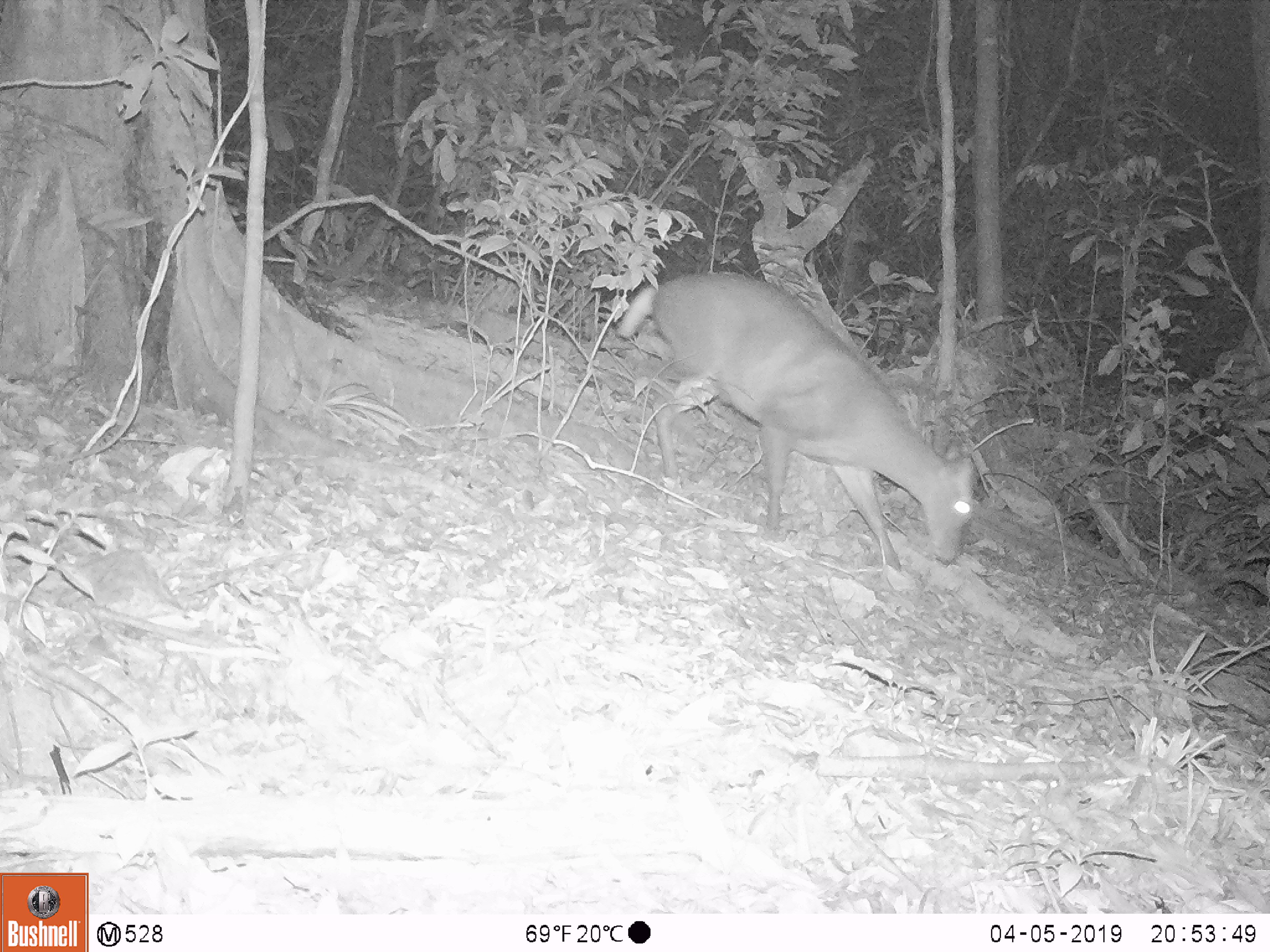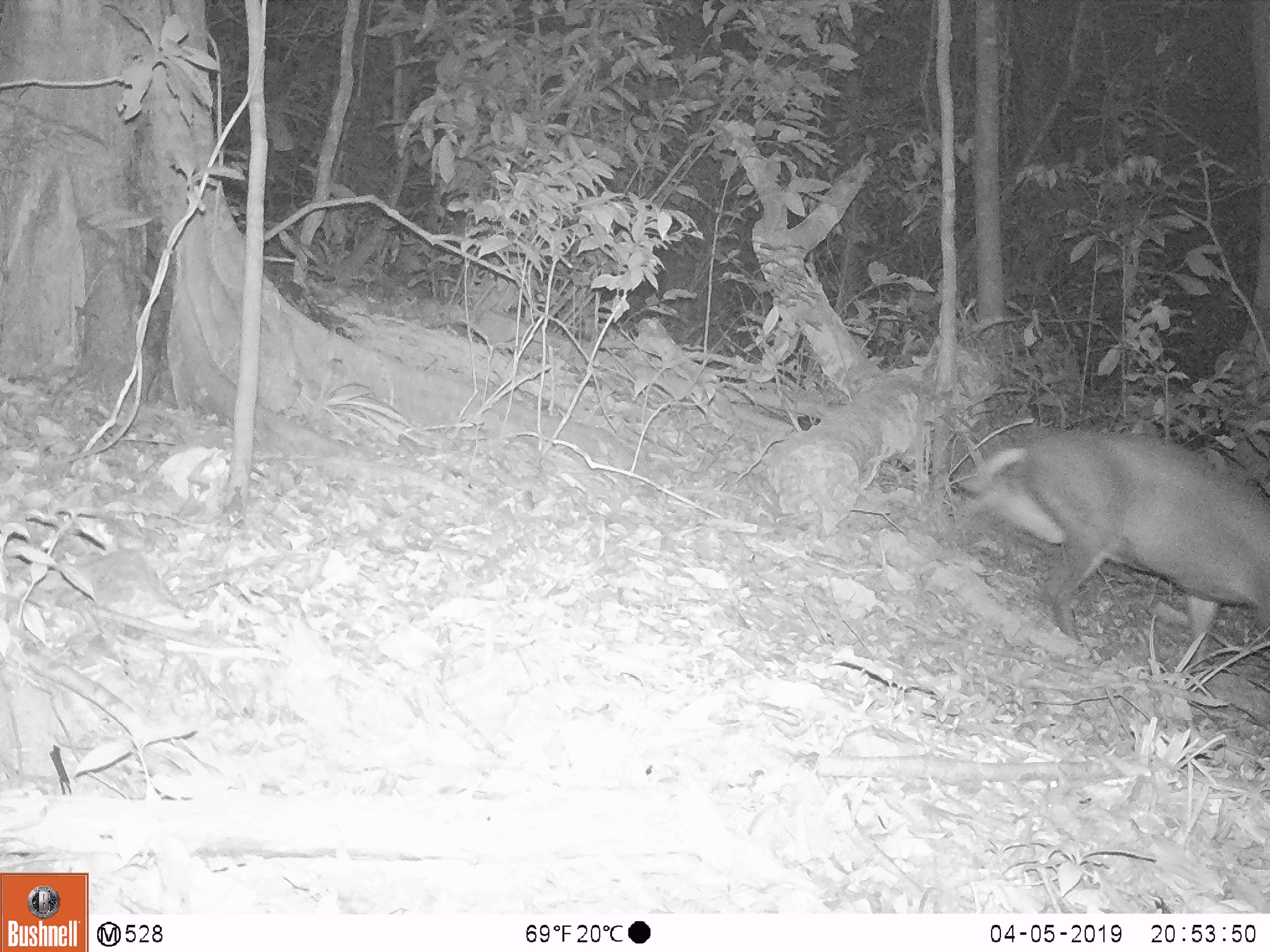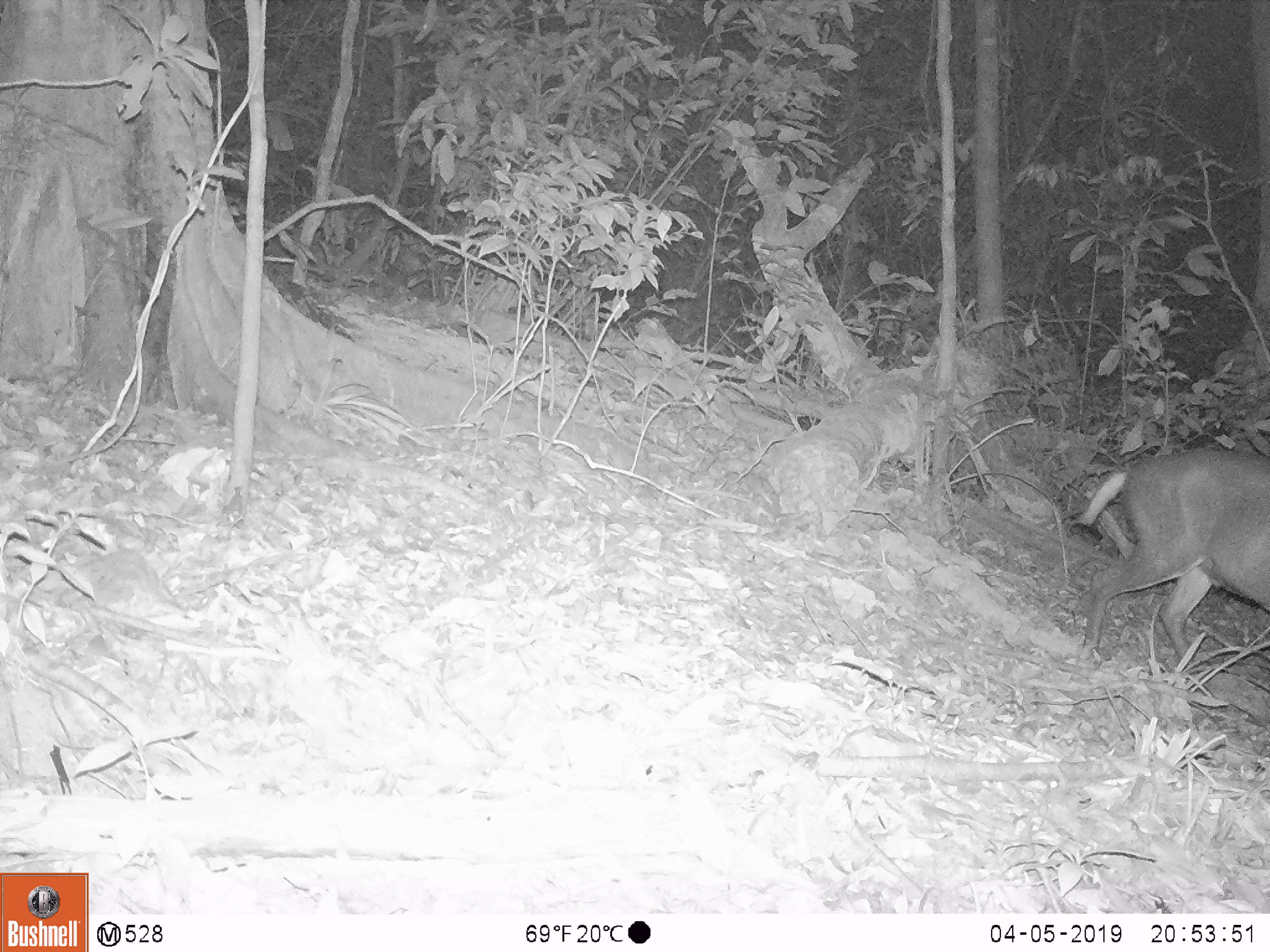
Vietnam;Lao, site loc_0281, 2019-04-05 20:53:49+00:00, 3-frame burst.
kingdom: Animalia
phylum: Chordata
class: Mammalia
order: Artiodactyla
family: Cervidae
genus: Muntiacus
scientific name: Muntiacus rooseveltorum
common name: roosevelt's muntjac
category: roosevelts muntjac group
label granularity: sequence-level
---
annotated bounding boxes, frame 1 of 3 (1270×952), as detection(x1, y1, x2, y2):
roosevelts muntjac group: detection(617, 270, 978, 572)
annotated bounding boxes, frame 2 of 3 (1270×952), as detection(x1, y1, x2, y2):
roosevelts muntjac group: detection(957, 424, 1268, 669)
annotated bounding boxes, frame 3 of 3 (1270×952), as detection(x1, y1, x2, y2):
roosevelts muntjac group: detection(1075, 443, 1270, 667)